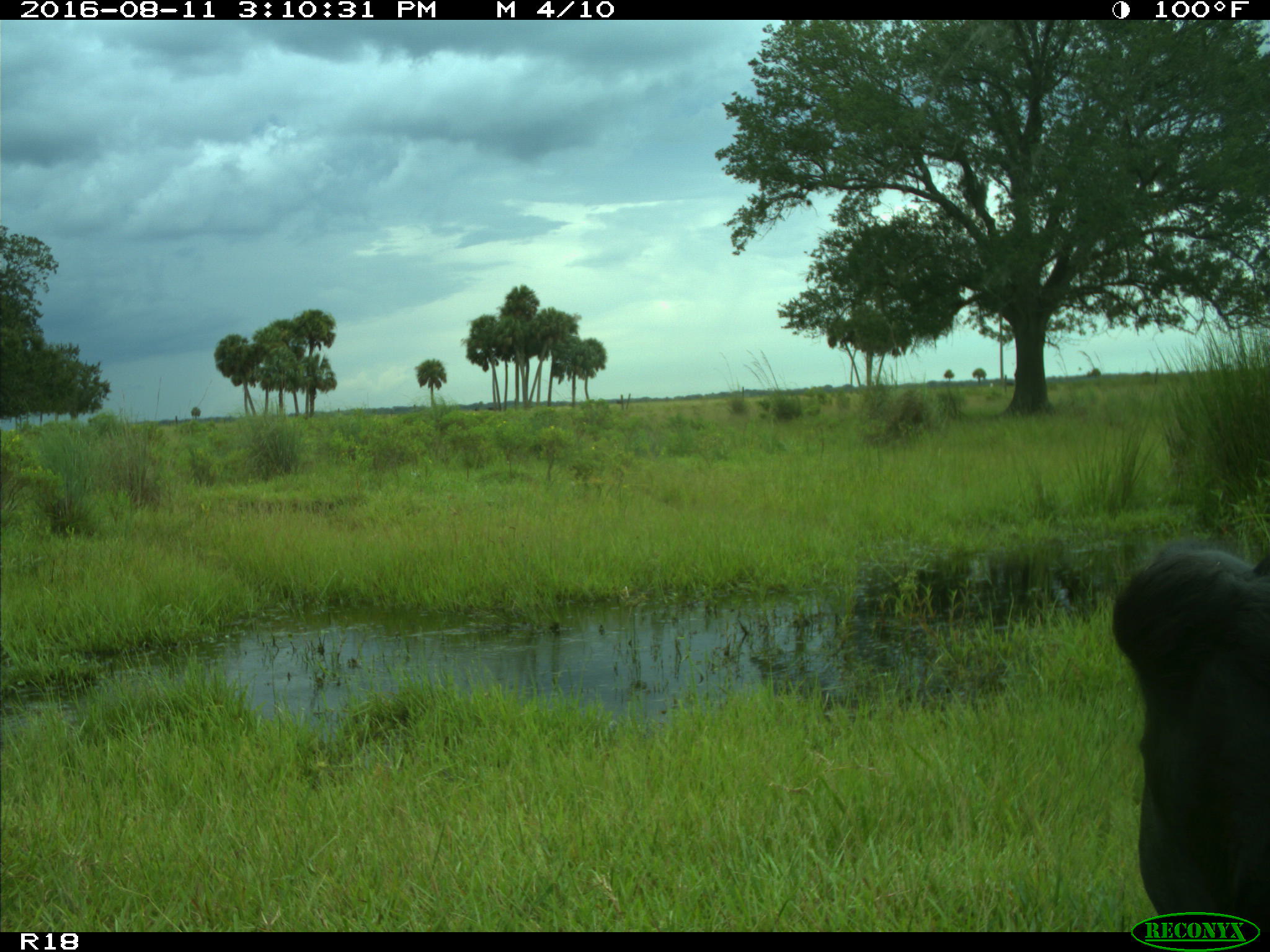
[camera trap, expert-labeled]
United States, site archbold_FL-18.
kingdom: Animalia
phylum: Chordata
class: Mammalia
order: Artiodactyla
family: Bovidae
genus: Bos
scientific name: Bos taurus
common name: domestic cow